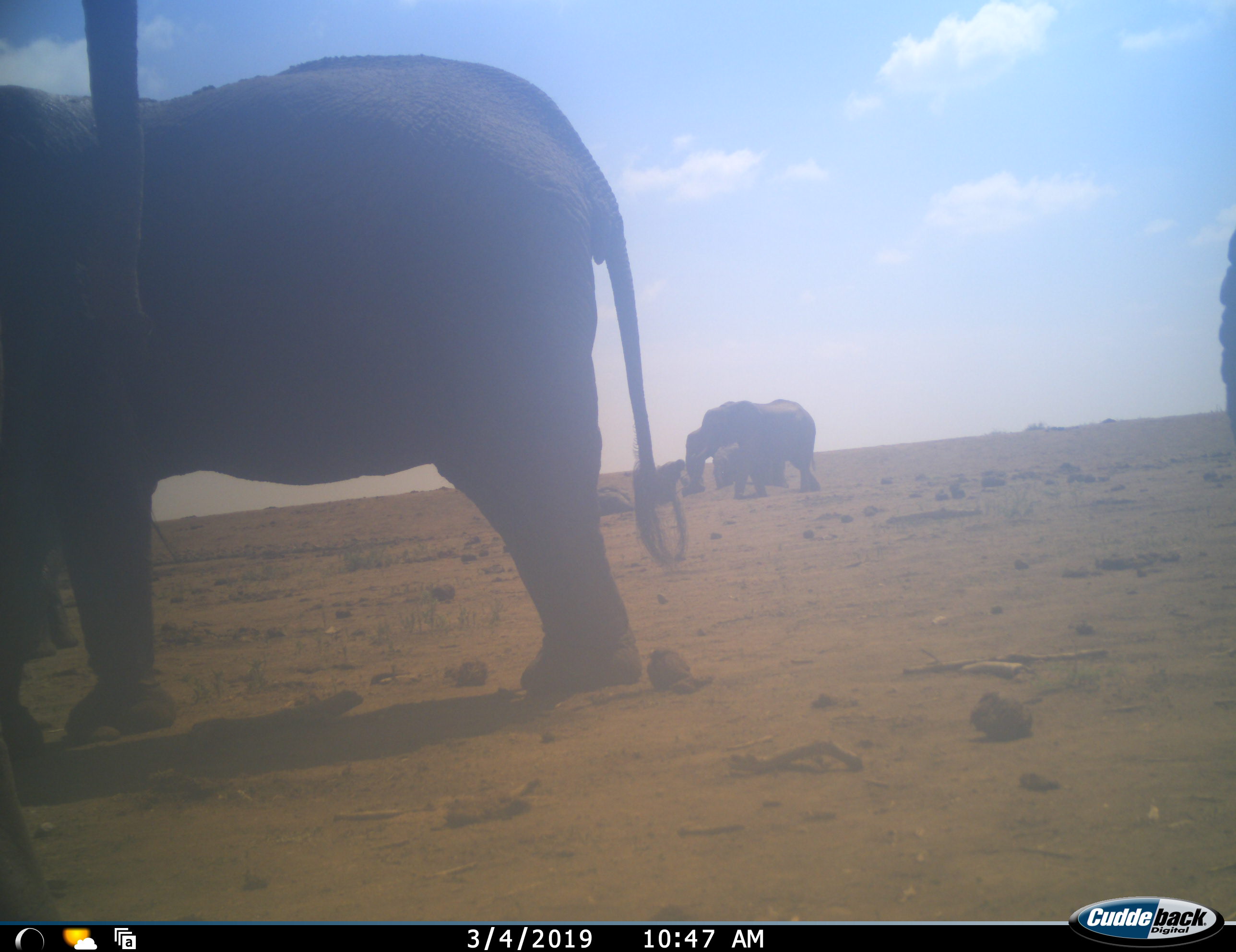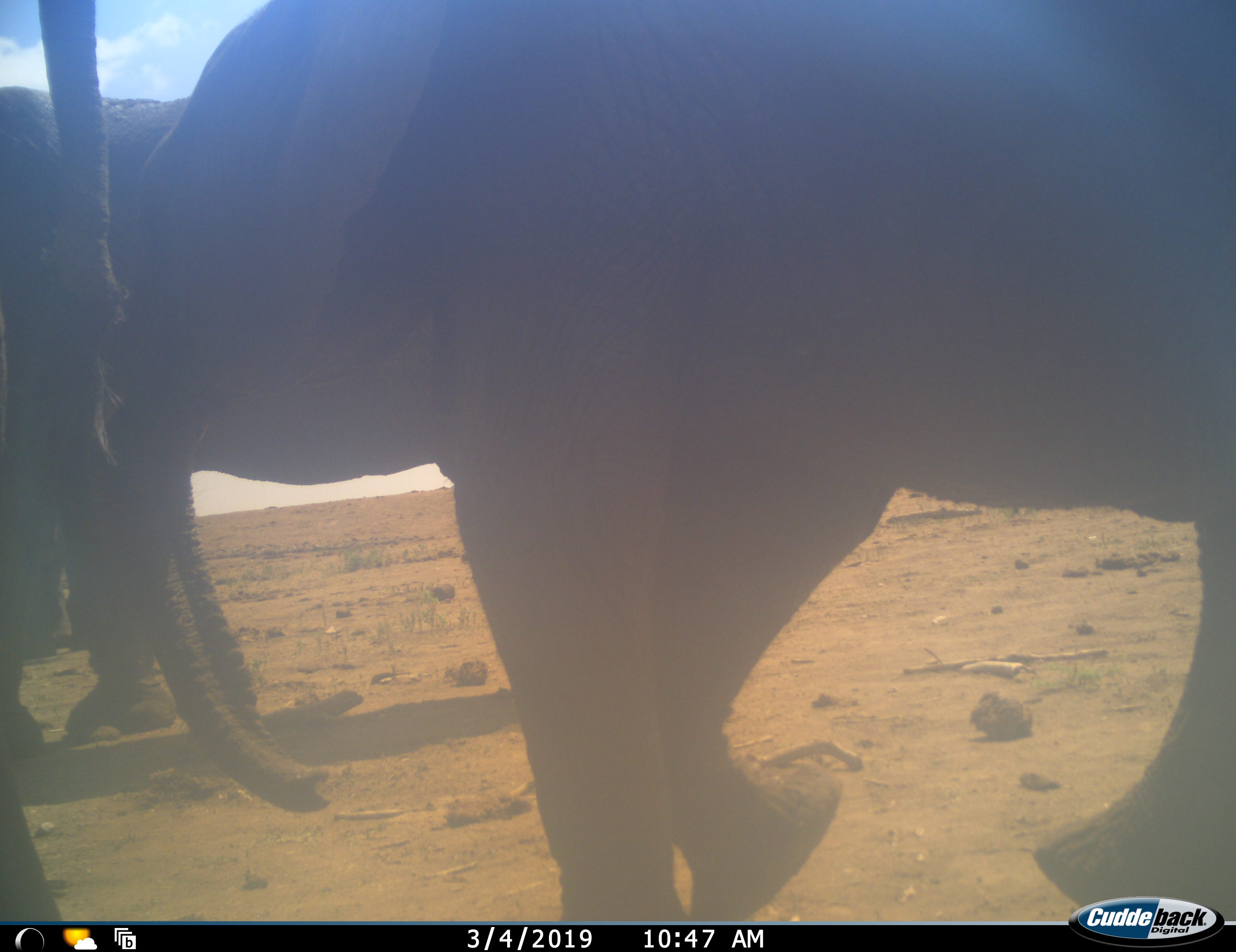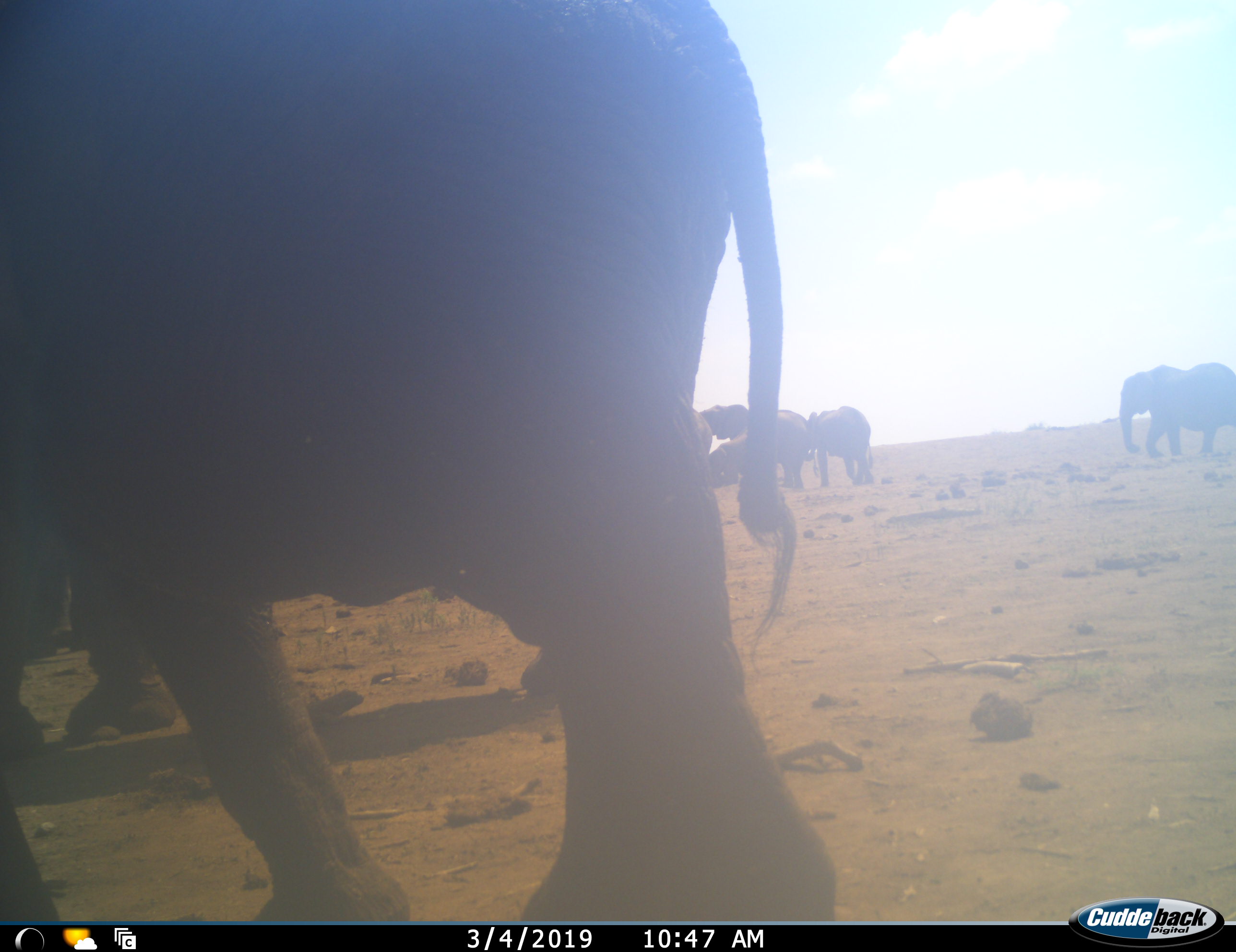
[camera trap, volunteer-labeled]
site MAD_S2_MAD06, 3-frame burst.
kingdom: Animalia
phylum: Chordata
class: Mammalia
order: Proboscidea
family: Elephantidae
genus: Loxodonta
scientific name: Loxodonta africana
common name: african bush elephant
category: elephant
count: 7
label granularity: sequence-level